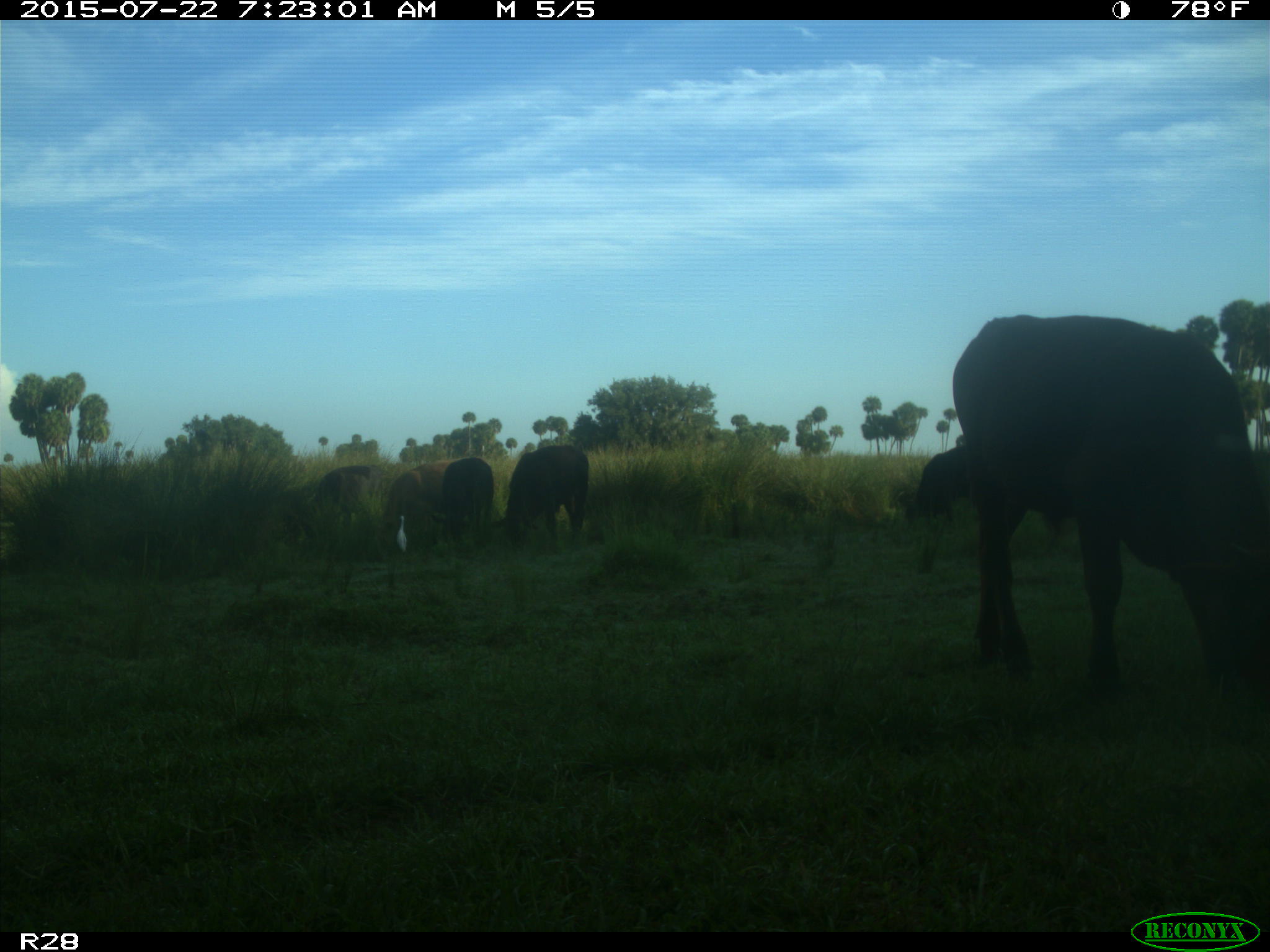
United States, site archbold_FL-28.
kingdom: Animalia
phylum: Chordata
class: Mammalia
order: Artiodactyla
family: Bovidae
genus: Bos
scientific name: Bos taurus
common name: domestic cow